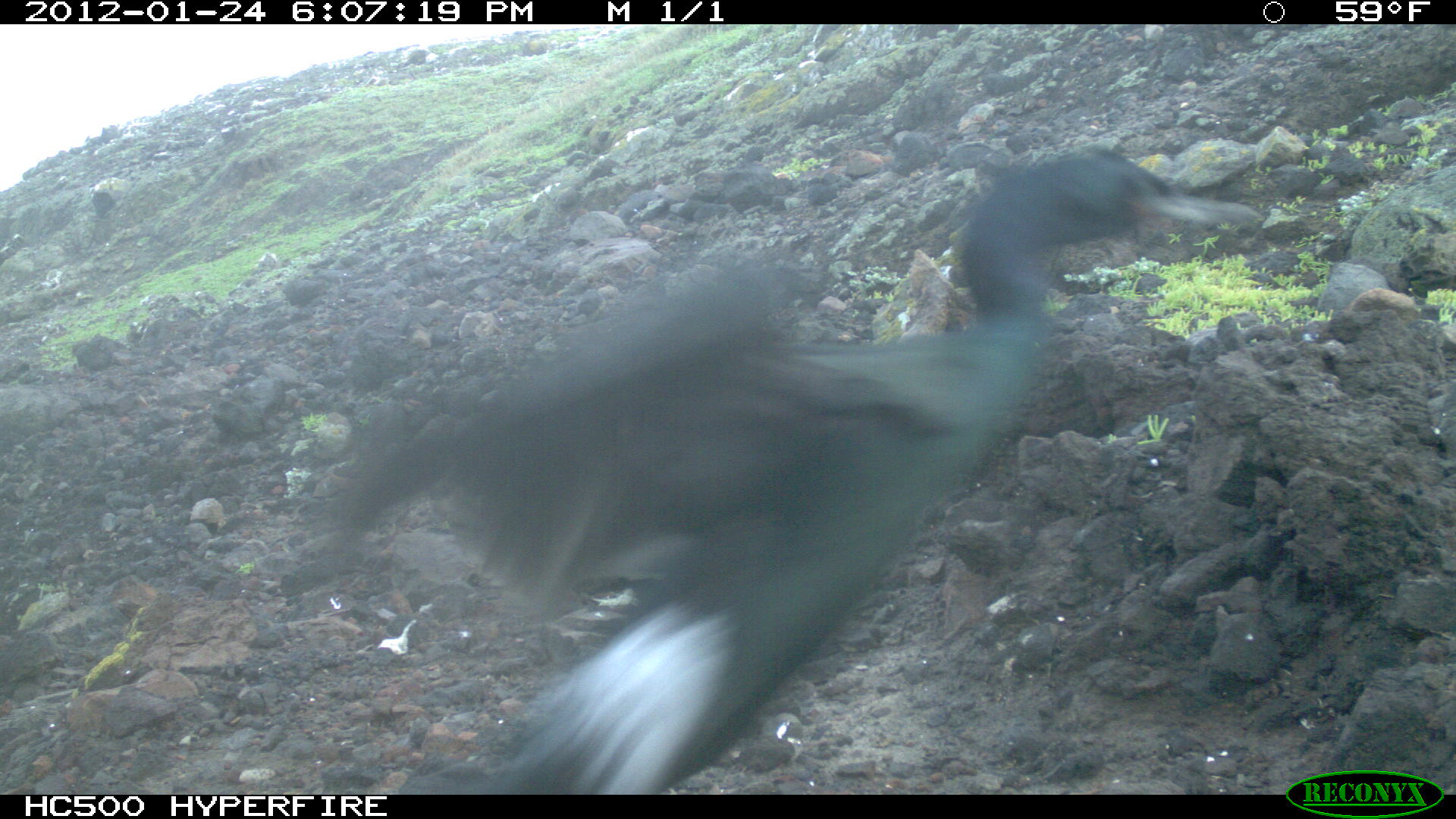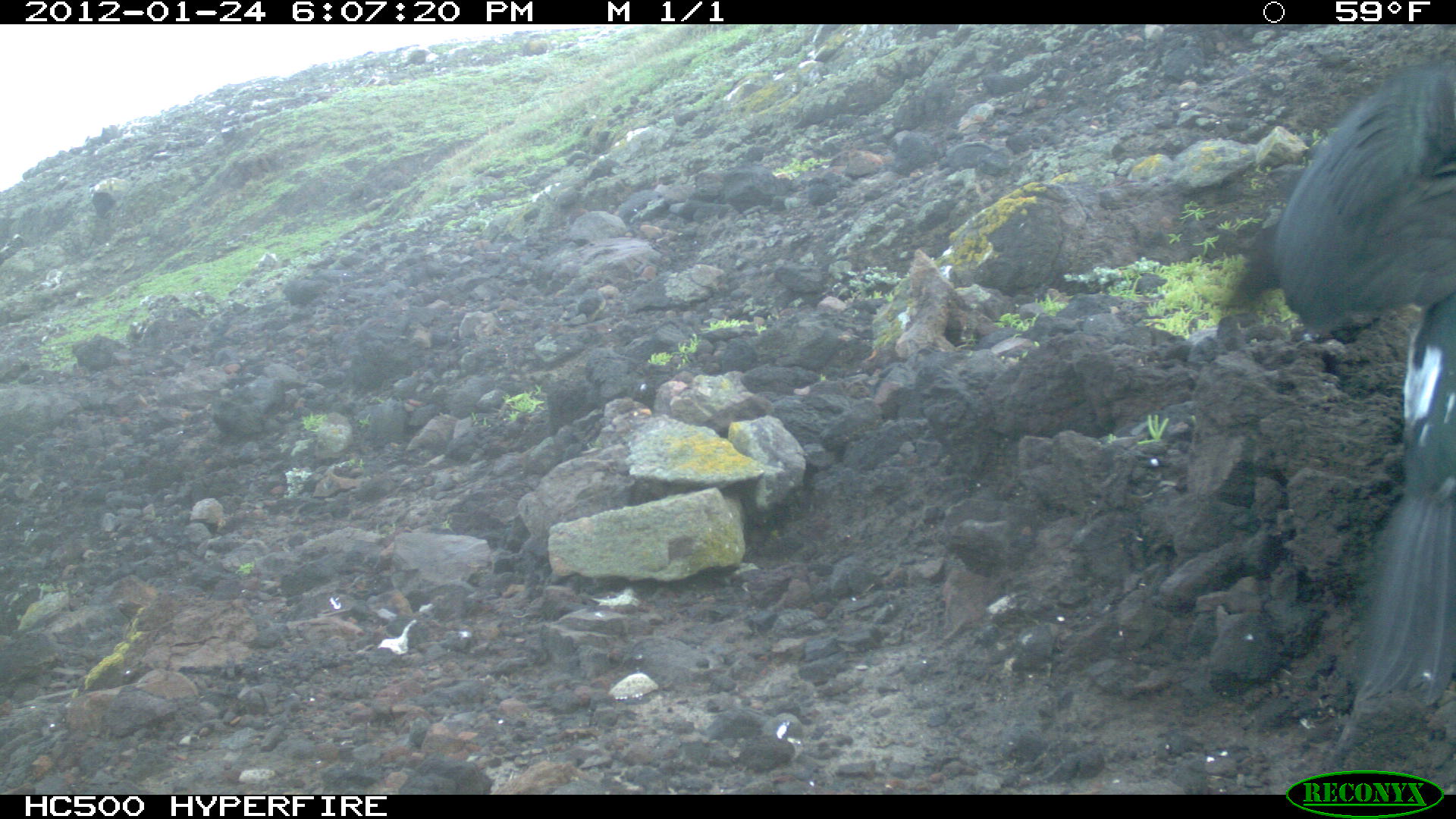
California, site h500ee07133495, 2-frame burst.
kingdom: Animalia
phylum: Chordata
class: Aves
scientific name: Aves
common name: bird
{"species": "bird (Aves)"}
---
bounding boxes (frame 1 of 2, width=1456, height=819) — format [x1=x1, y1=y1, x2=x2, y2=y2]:
bird: [x1=285, y1=146, x2=1263, y2=793]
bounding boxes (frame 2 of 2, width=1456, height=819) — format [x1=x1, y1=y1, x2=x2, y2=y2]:
bird: [x1=1227, y1=62, x2=1455, y2=701]